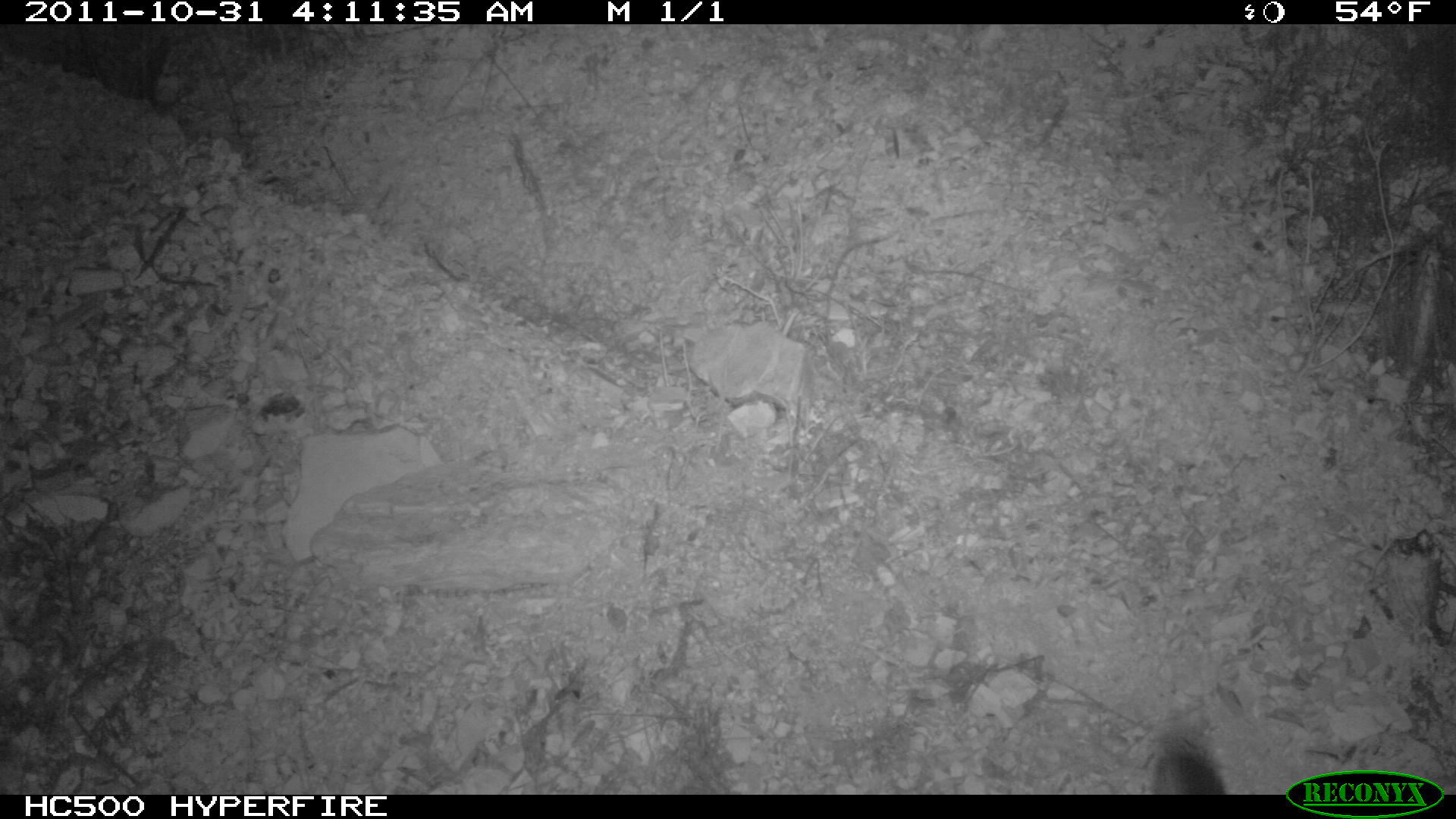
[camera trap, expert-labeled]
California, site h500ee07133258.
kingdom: Animalia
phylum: Chordata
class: Mammalia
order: Carnivora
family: Canidae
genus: Urocyon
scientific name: Urocyon littoralis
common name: island fox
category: fox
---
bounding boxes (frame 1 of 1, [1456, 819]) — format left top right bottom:
fox: 1150 733 1225 794